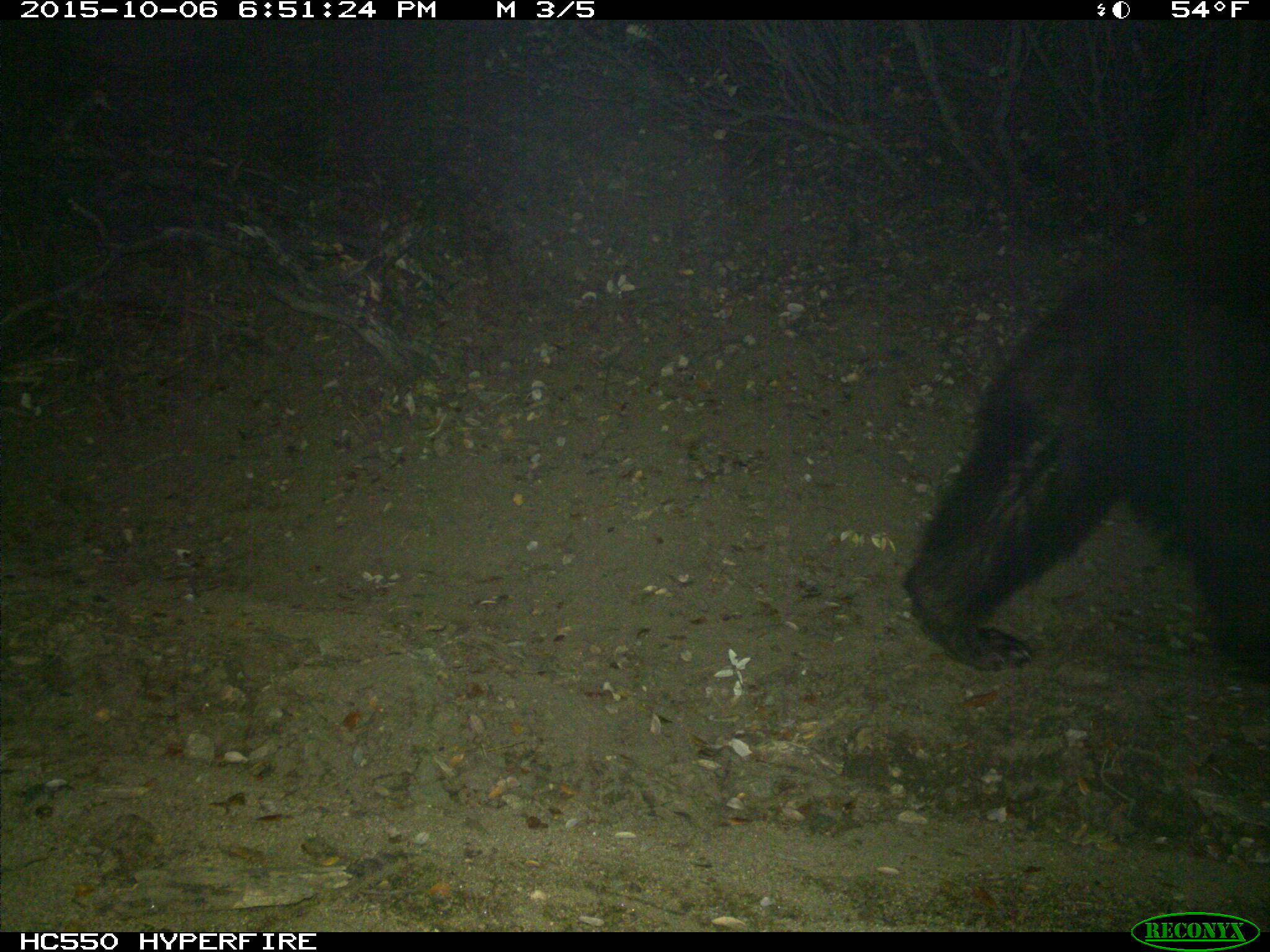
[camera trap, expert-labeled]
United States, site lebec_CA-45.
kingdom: Animalia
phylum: Chordata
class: Mammalia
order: Carnivora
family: Ursidae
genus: Ursus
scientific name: Ursus americanus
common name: american black bear